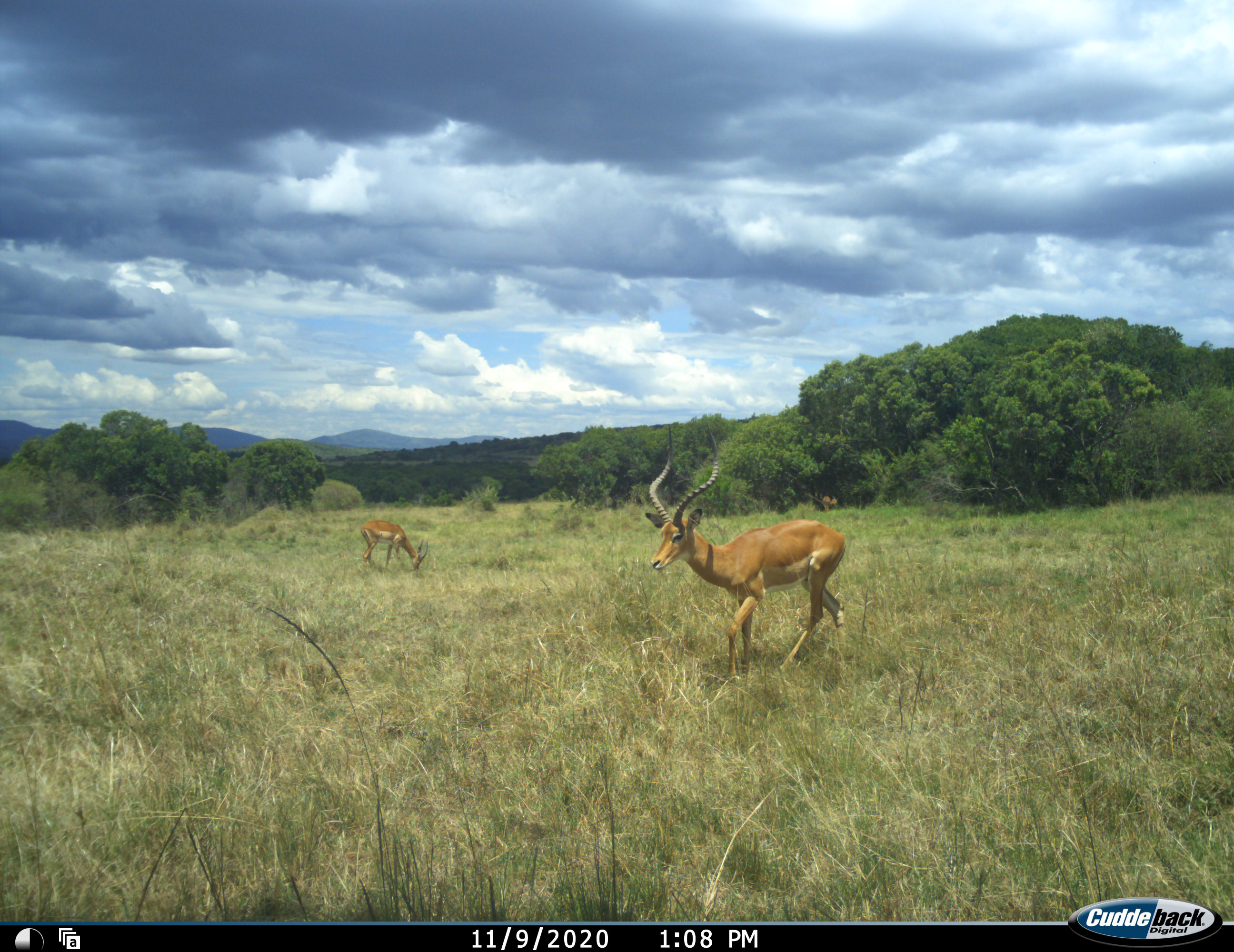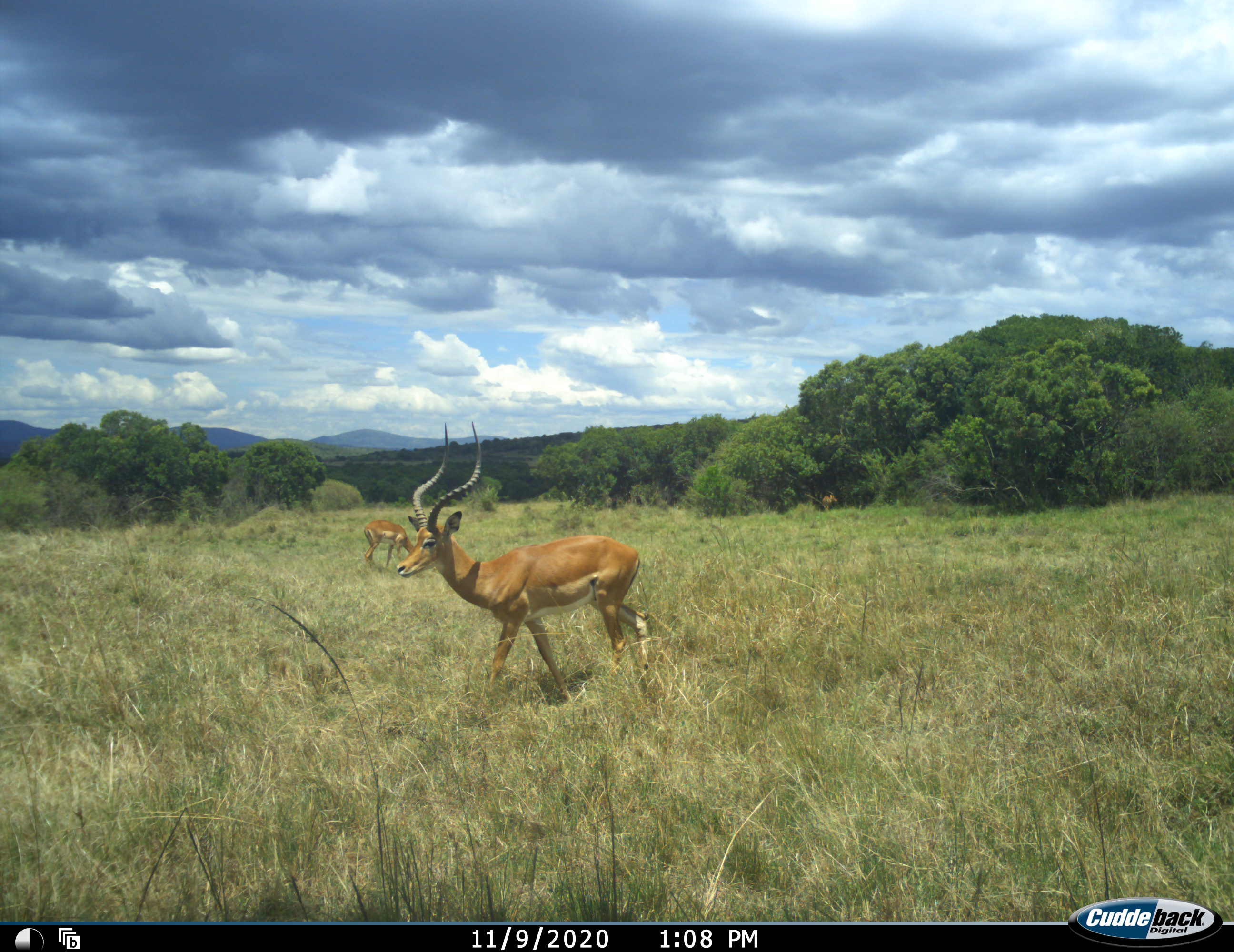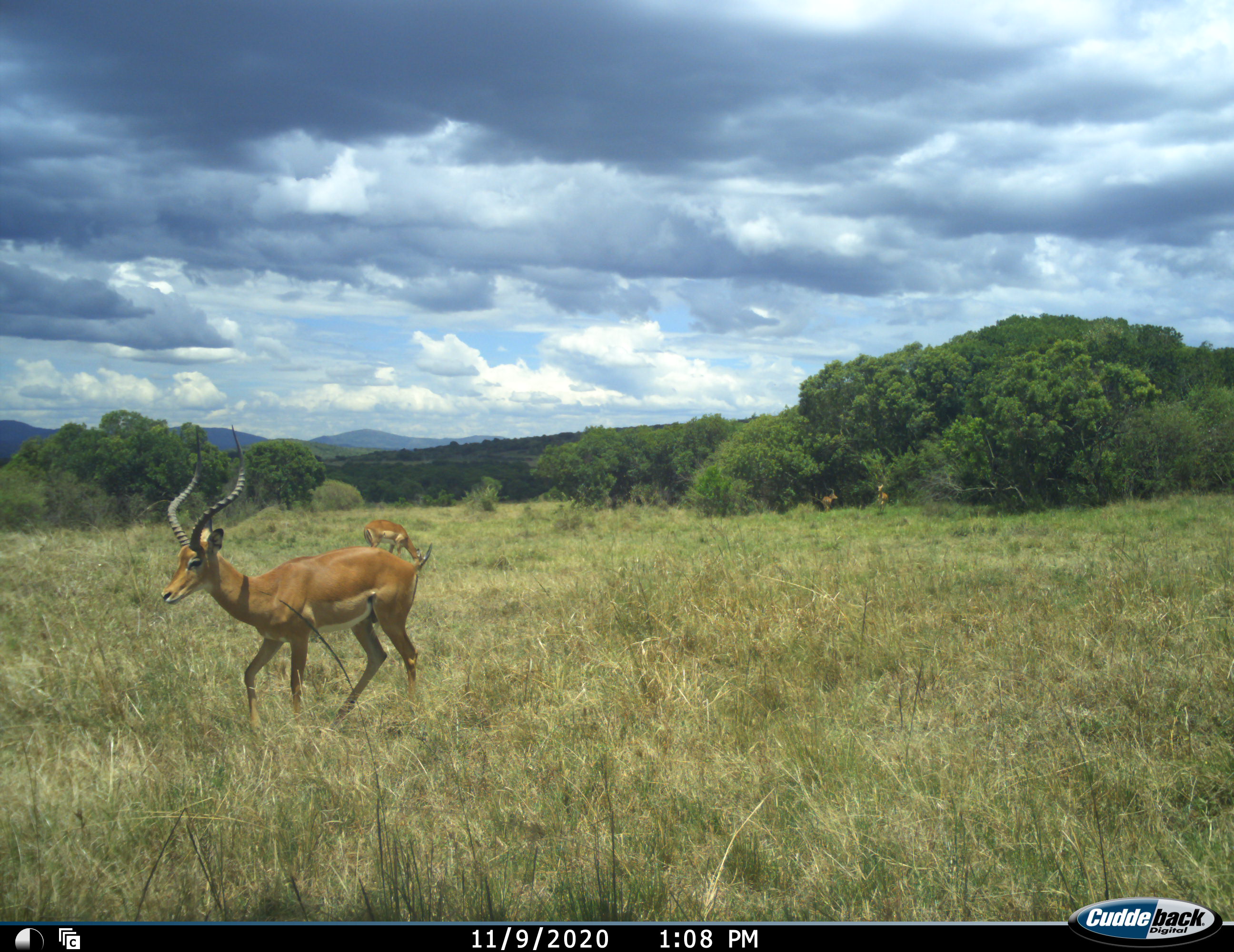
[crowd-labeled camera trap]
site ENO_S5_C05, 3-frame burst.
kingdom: Animalia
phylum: Chordata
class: Mammalia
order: Artiodactyla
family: Bovidae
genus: Aepyceros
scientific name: Aepyceros melampus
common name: impala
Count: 4.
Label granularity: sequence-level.